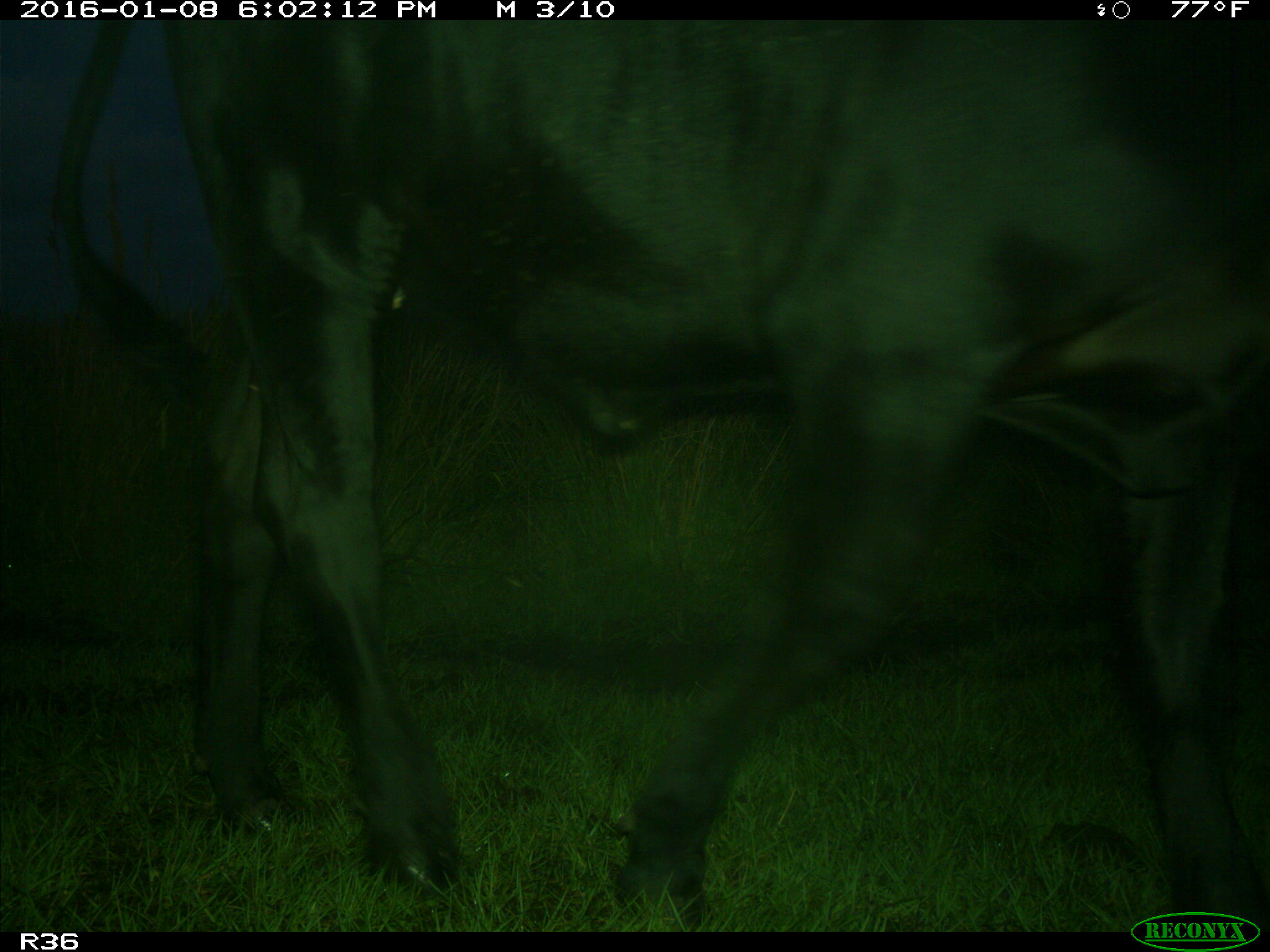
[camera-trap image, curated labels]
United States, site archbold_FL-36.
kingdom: Animalia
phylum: Chordata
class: Mammalia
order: Artiodactyla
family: Bovidae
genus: Bos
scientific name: Bos taurus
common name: domestic cow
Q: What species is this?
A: Bos taurus (domestic cow).